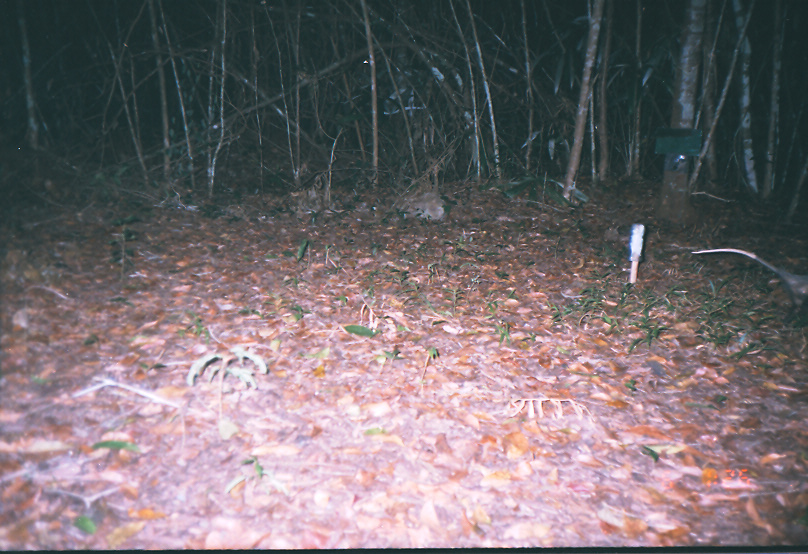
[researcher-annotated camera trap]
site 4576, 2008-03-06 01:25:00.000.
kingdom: Animalia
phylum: Chordata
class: Mammalia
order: Didelphimorphia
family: Didelphidae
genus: Didelphis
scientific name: Didelphis virginiana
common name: virginia opossum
Didelphis virginiana (virginia opossum).